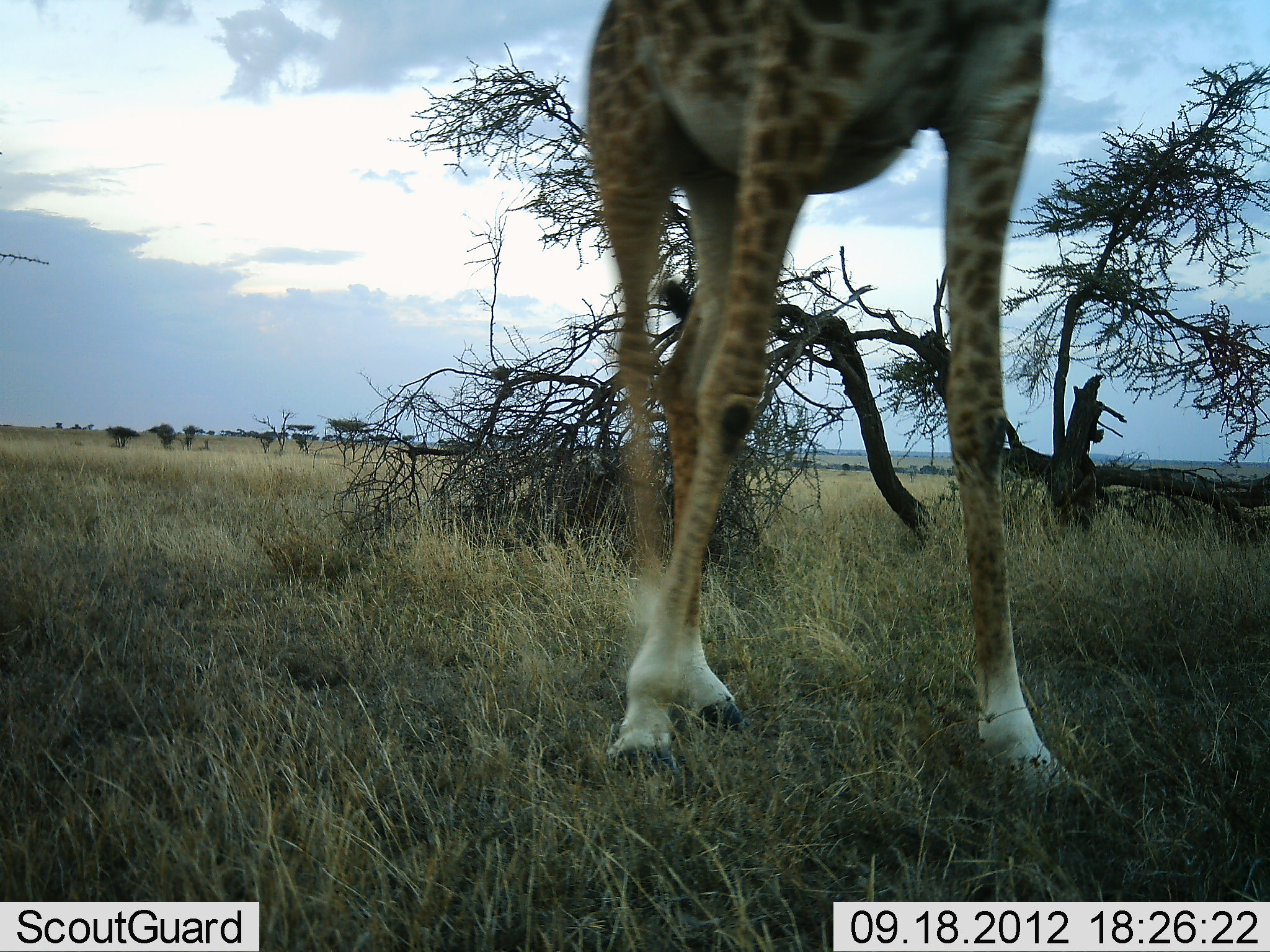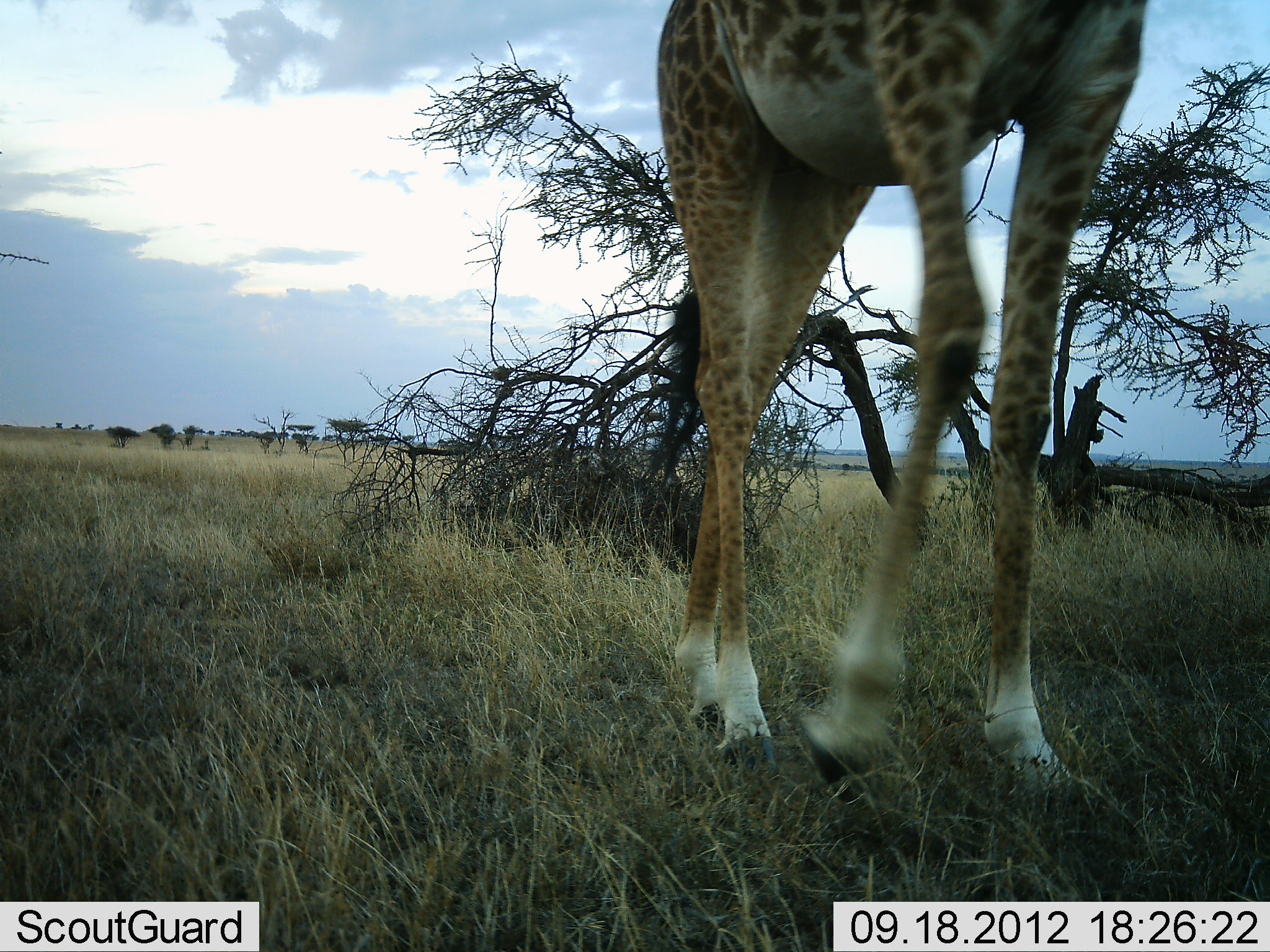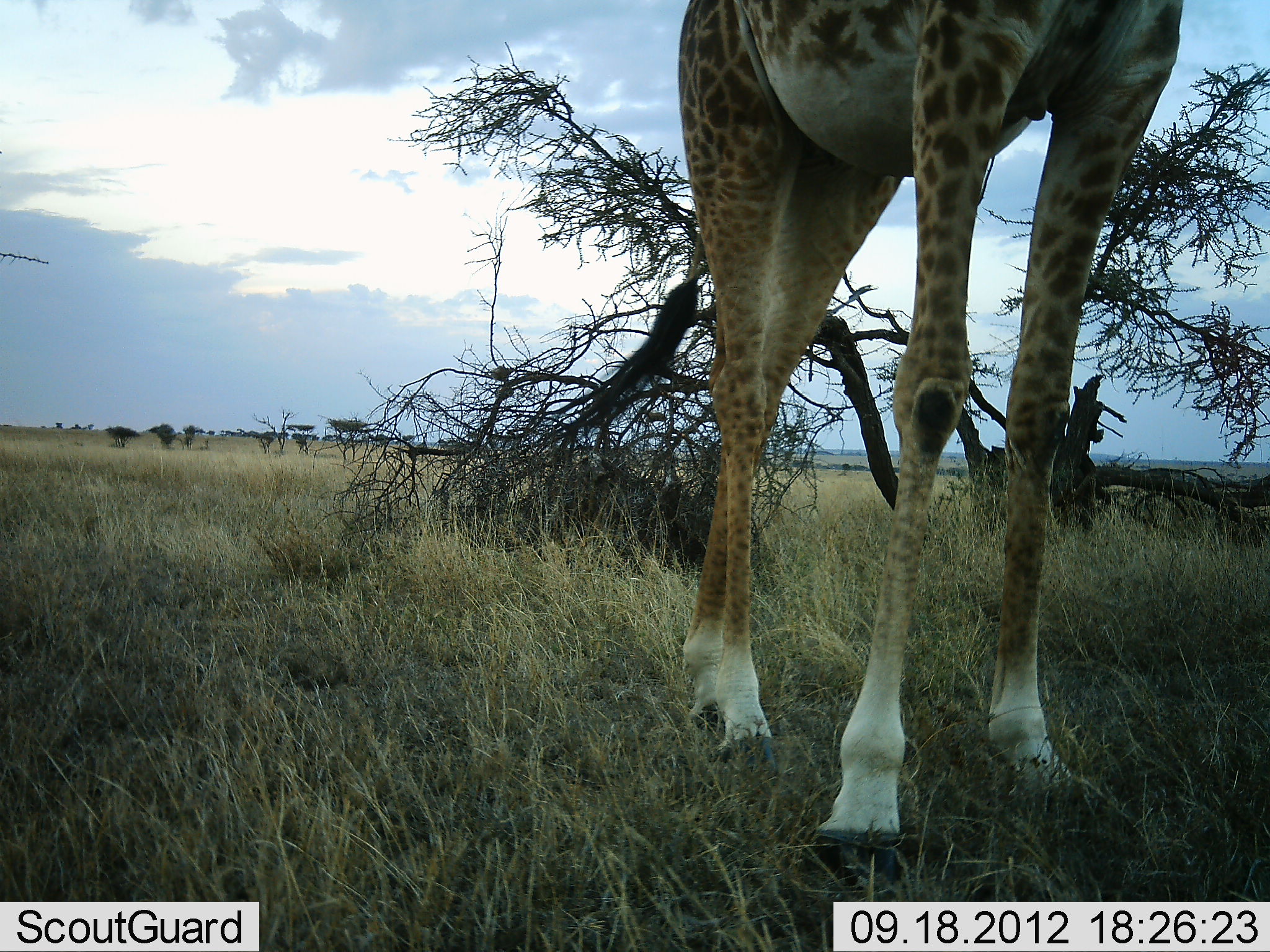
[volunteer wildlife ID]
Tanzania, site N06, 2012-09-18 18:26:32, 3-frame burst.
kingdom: Animalia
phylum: Chordata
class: Mammalia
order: Artiodactyla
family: Giraffidae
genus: Giraffa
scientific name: Giraffa camelopardalis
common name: giraffe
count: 1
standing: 20%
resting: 0%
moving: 70%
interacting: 0%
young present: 0%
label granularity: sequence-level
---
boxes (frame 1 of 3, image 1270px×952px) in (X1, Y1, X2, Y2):
animal: (590, 0, 1103, 815)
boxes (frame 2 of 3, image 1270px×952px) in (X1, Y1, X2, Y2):
animal: (653, 0, 1151, 814)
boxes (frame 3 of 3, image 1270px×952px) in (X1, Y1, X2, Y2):
animal: (680, 0, 1183, 886)